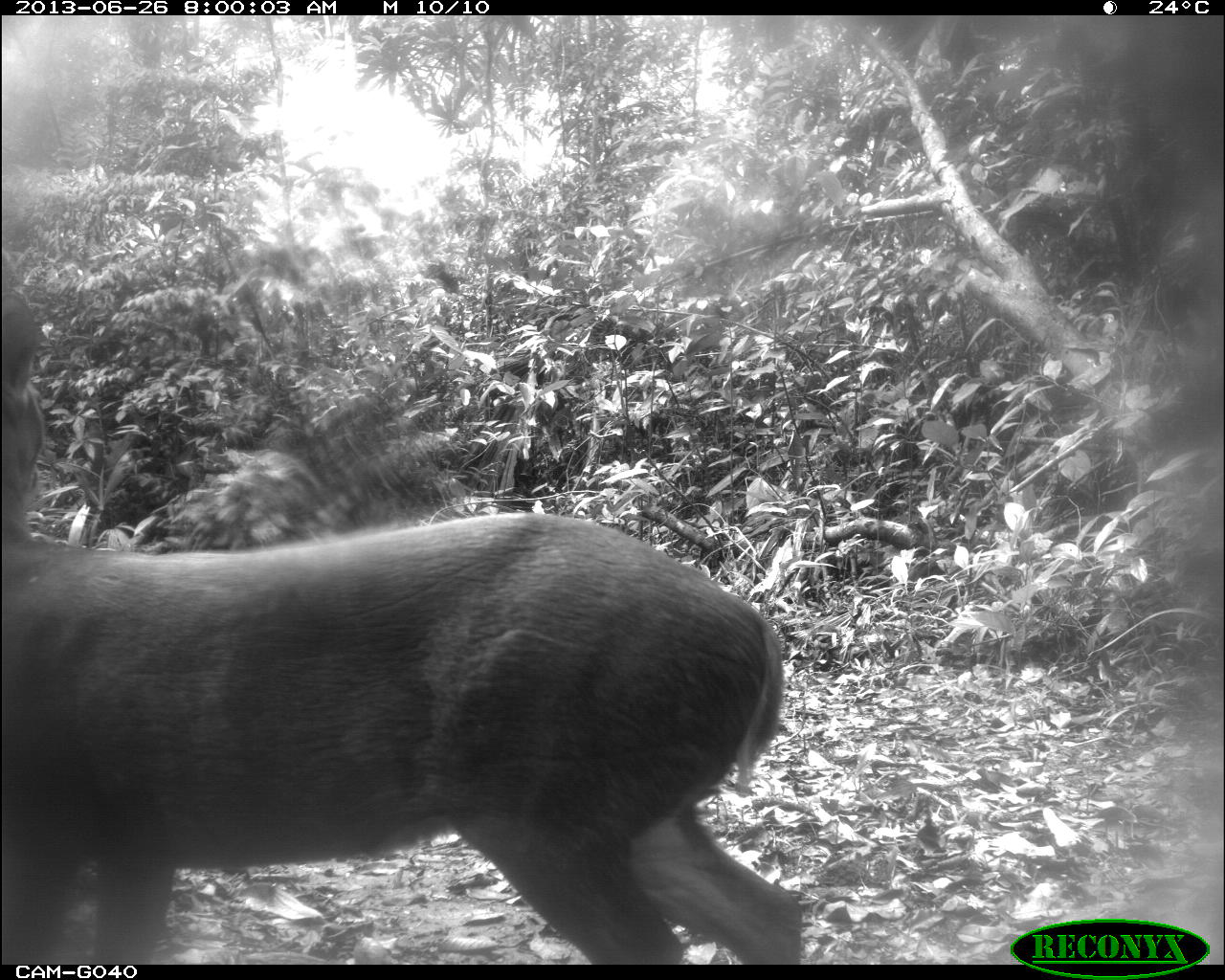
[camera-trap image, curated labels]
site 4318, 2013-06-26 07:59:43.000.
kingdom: Animalia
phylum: Chordata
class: Mammalia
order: Artiodactyla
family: Cervidae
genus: Mazama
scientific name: Mazama temama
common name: central american red brocket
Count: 1.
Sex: male.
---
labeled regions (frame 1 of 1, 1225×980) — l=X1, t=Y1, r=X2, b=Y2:
mazama temama: l=0, t=287, r=802, b=964